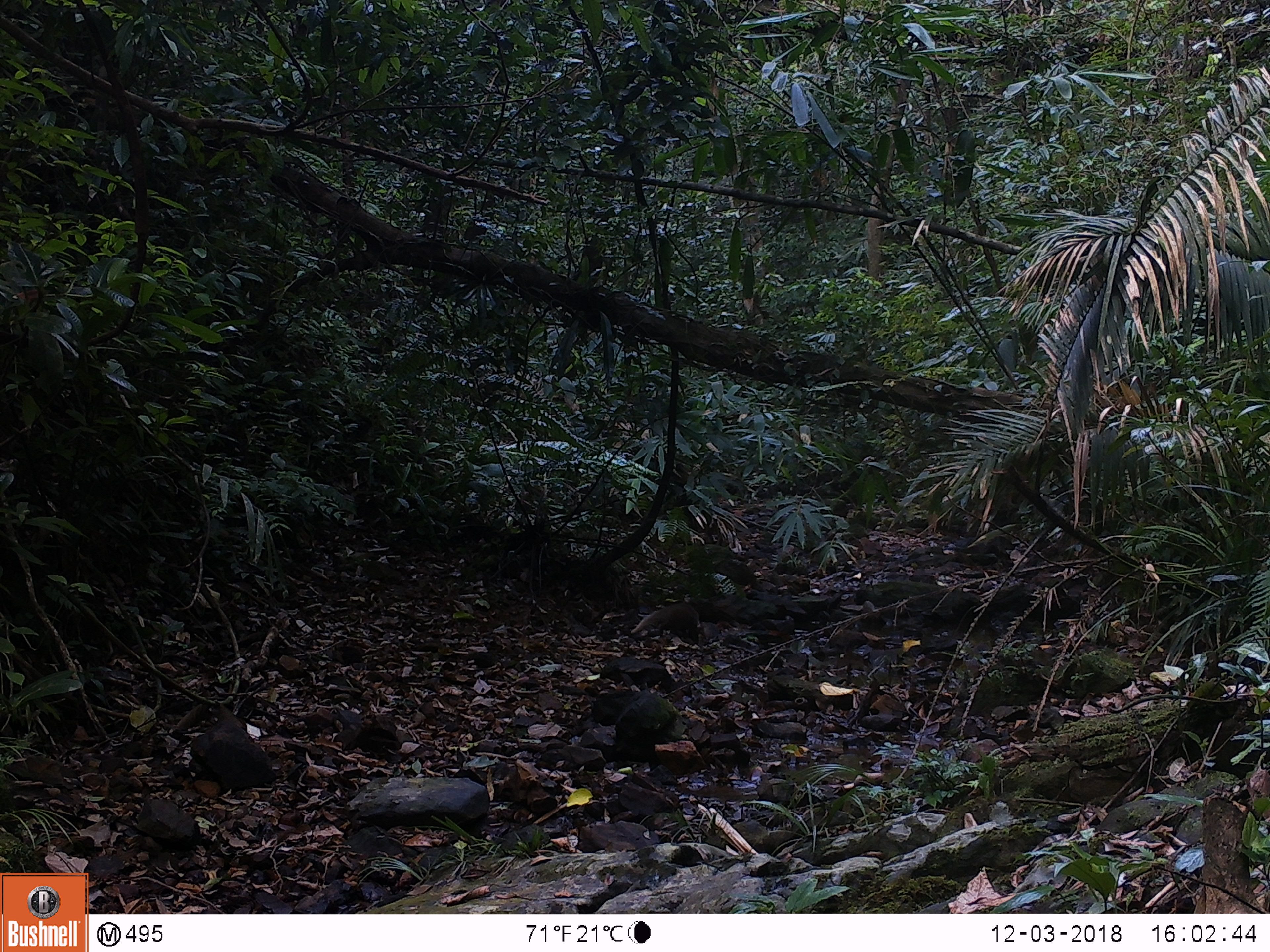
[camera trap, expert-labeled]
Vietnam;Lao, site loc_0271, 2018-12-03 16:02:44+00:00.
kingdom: Animalia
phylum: Chordata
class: Mammalia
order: Carnivora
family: Herpestidae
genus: Urva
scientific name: Urva urva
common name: crab-eating mongoose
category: crab eating mongoose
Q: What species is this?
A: Crab eating mongoose (crab-eating mongoose) (Urva urva).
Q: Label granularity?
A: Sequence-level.